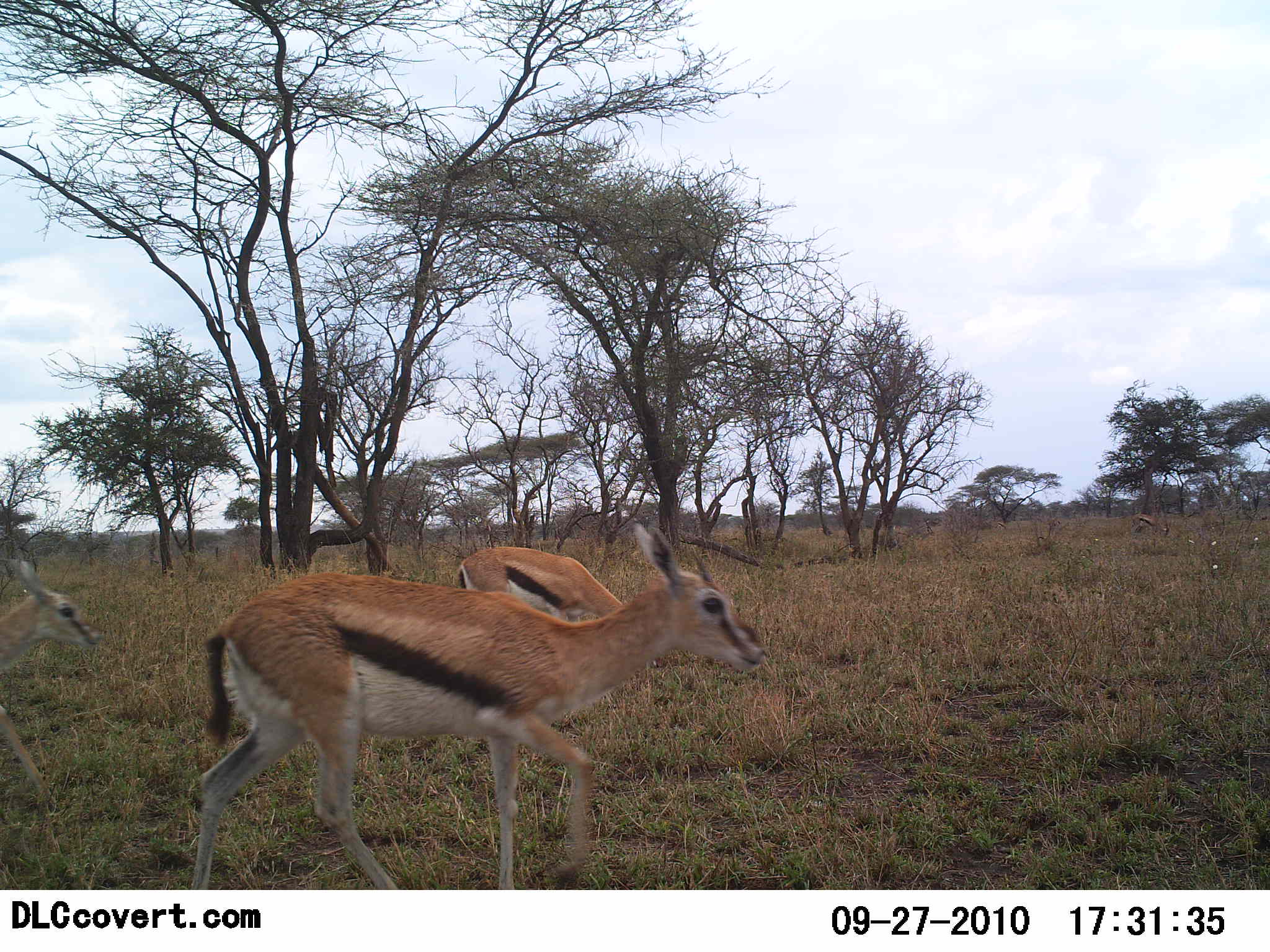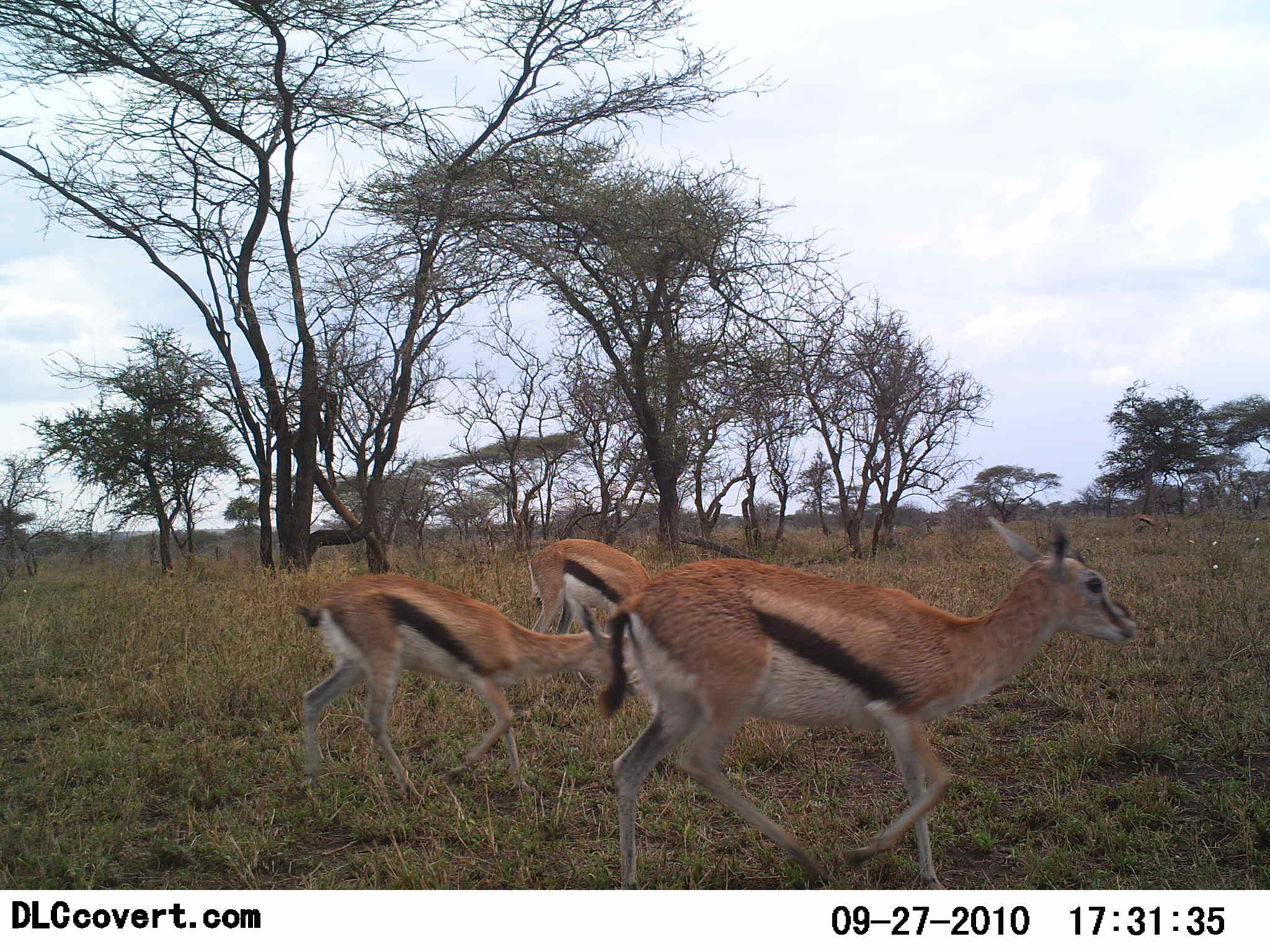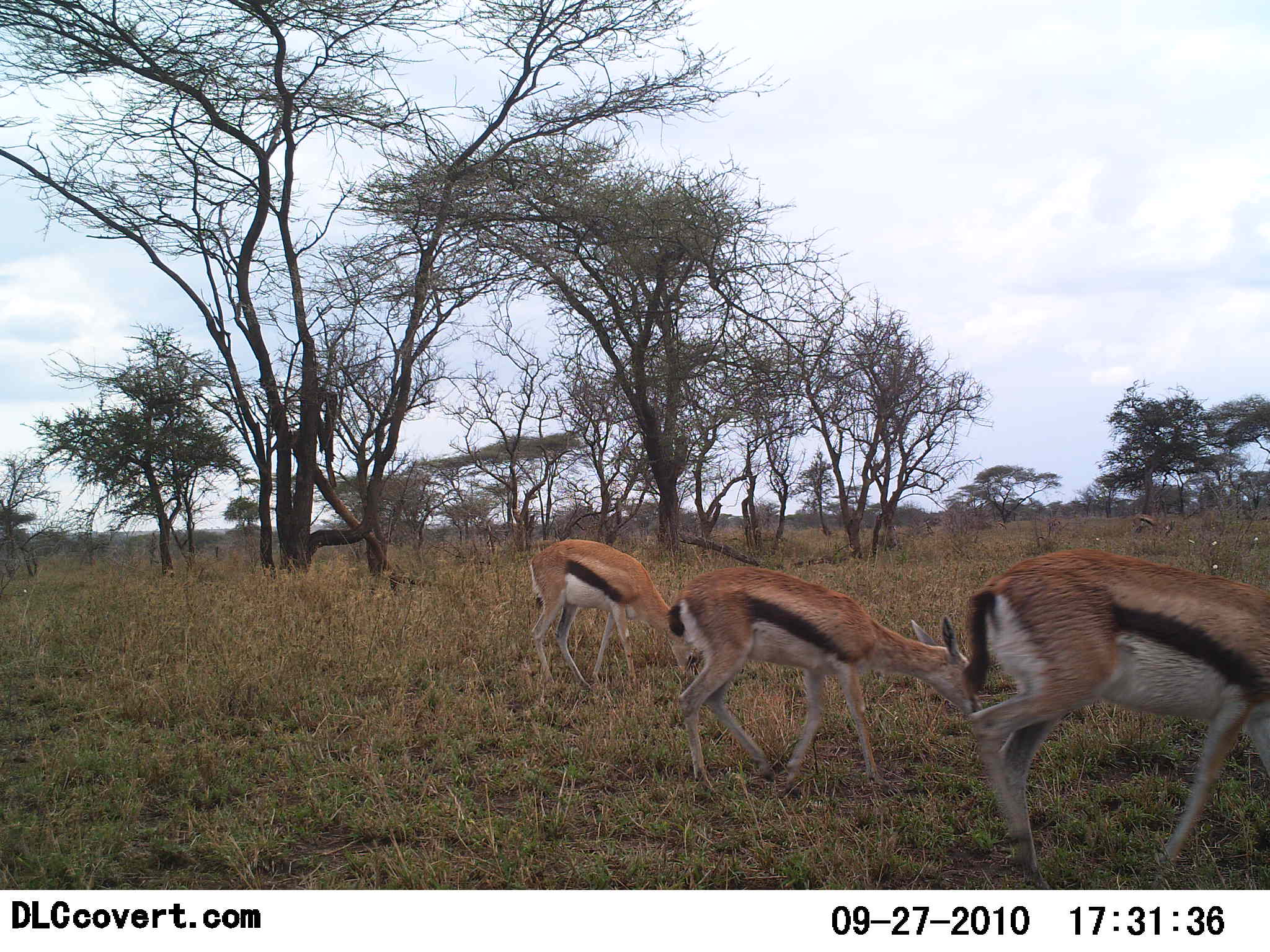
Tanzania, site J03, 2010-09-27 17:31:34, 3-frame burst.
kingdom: Animalia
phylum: Chordata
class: Mammalia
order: Artiodactyla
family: Bovidae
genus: Eudorcas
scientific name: Eudorcas thomsonii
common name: thomson's gazelle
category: gazellethomsons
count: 3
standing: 14%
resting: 0%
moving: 100%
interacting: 0%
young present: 14%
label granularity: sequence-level